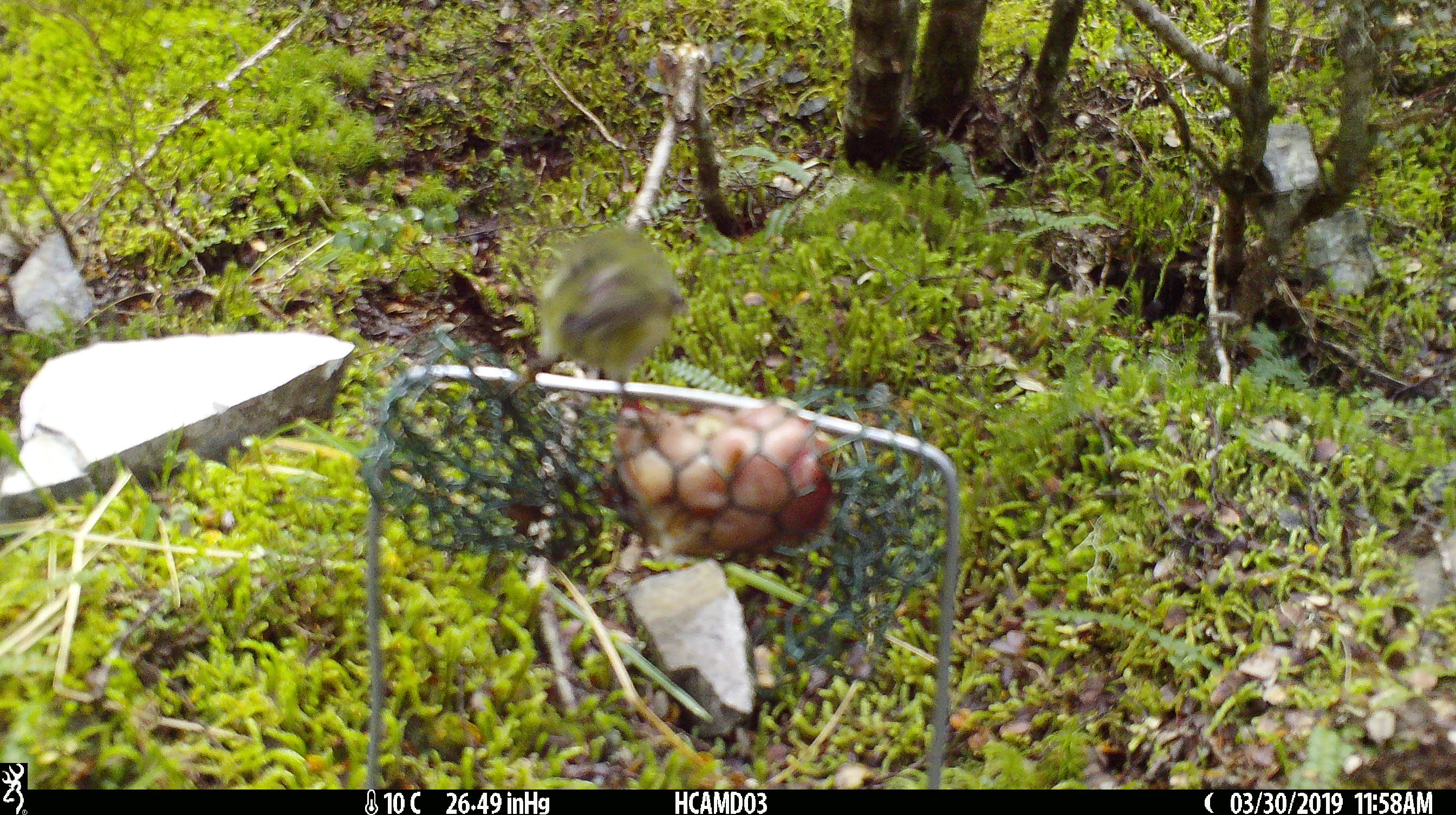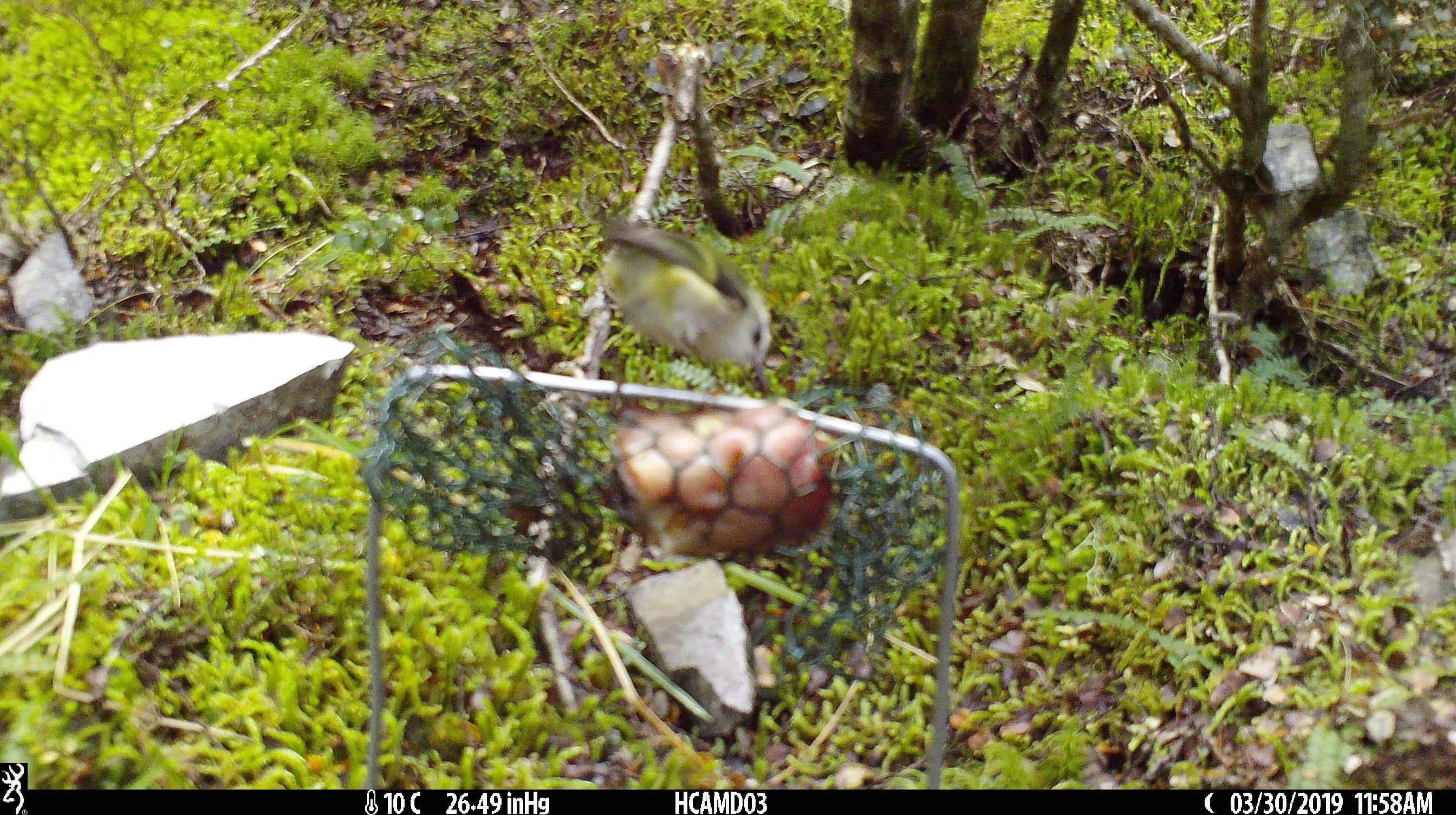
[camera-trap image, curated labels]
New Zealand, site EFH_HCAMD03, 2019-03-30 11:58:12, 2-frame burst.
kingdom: Animalia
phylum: Chordata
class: Aves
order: Passeriformes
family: Acanthisittidae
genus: Acanthisitta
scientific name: Acanthisitta chloris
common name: rifleman